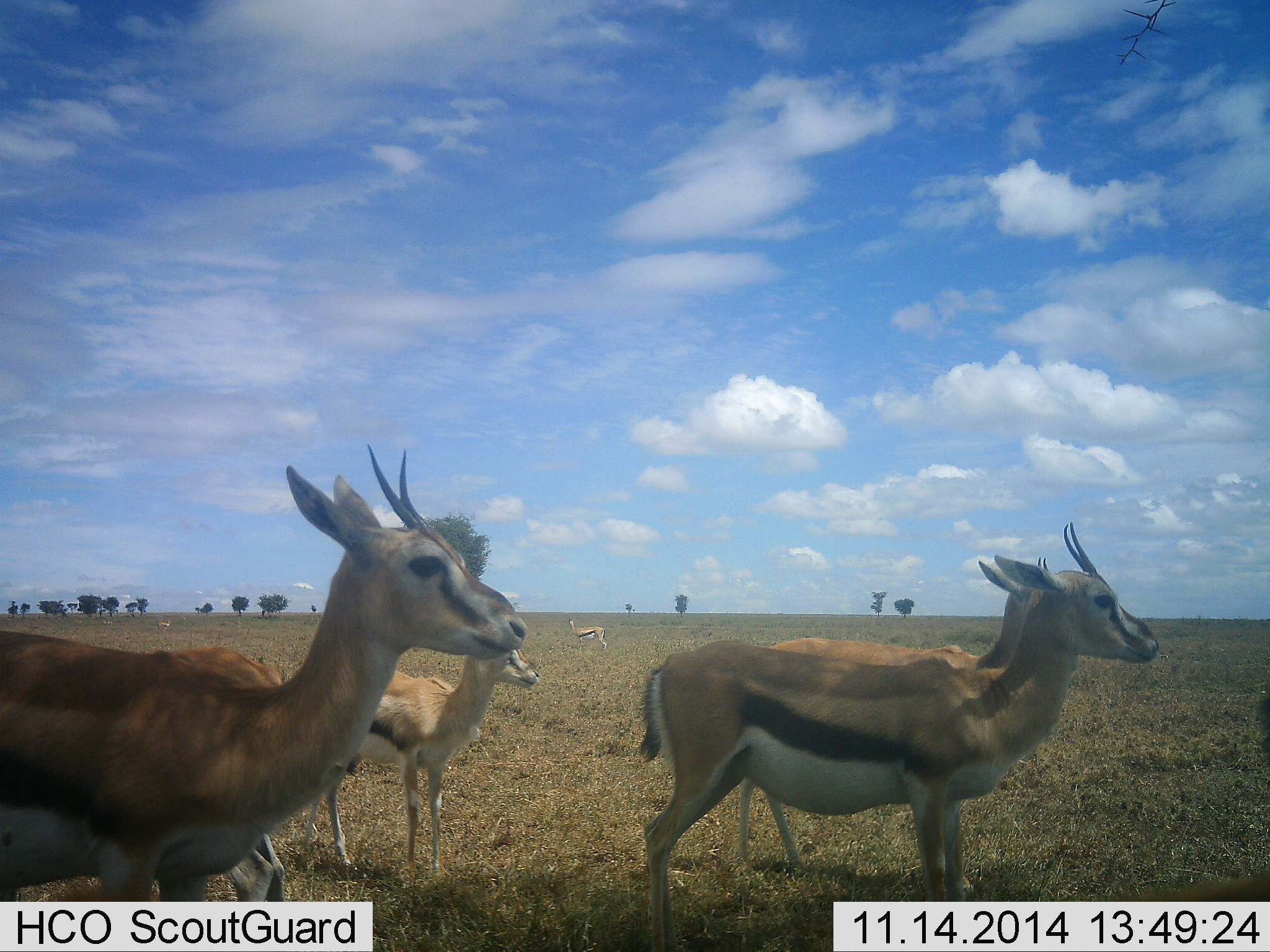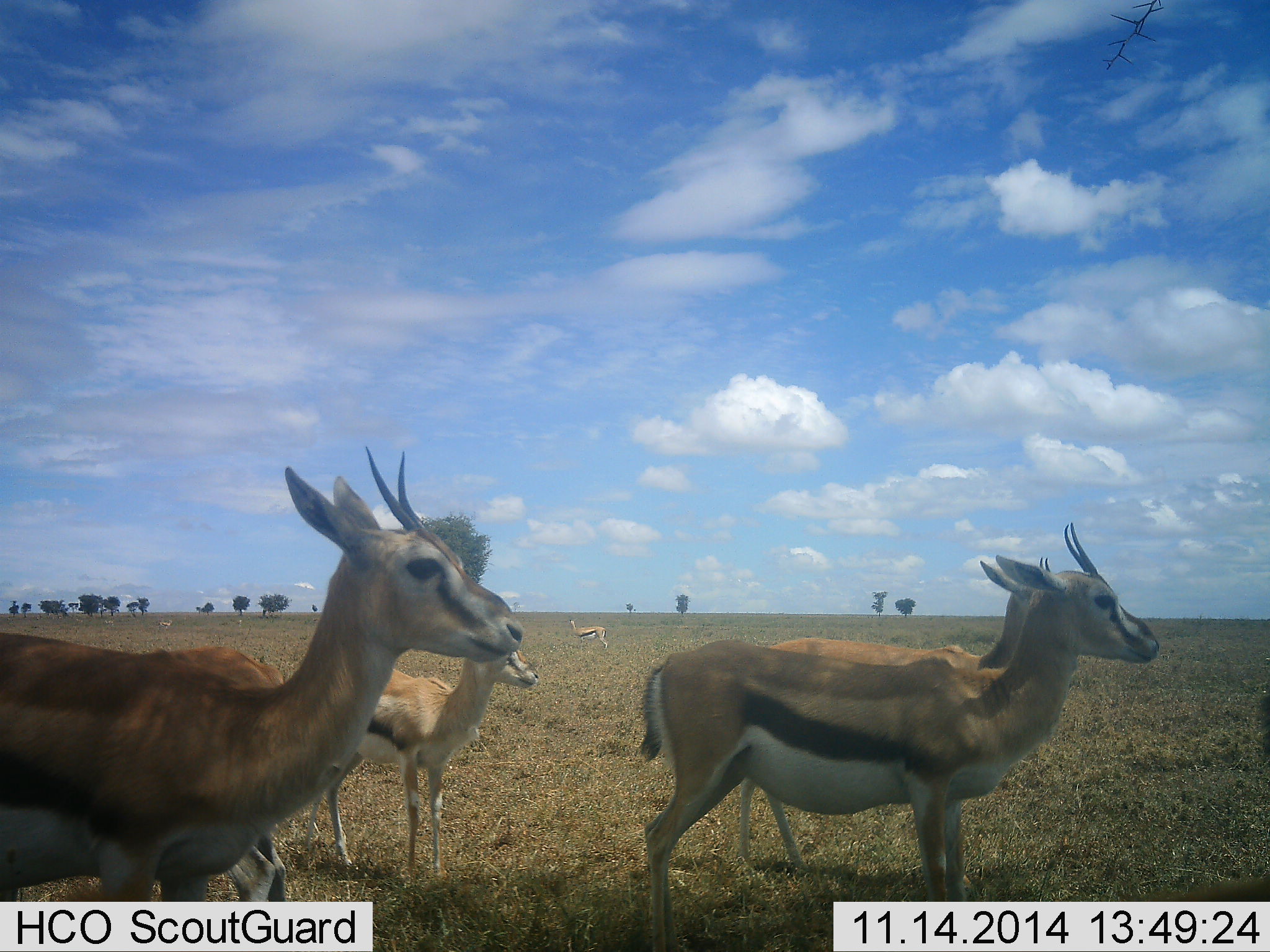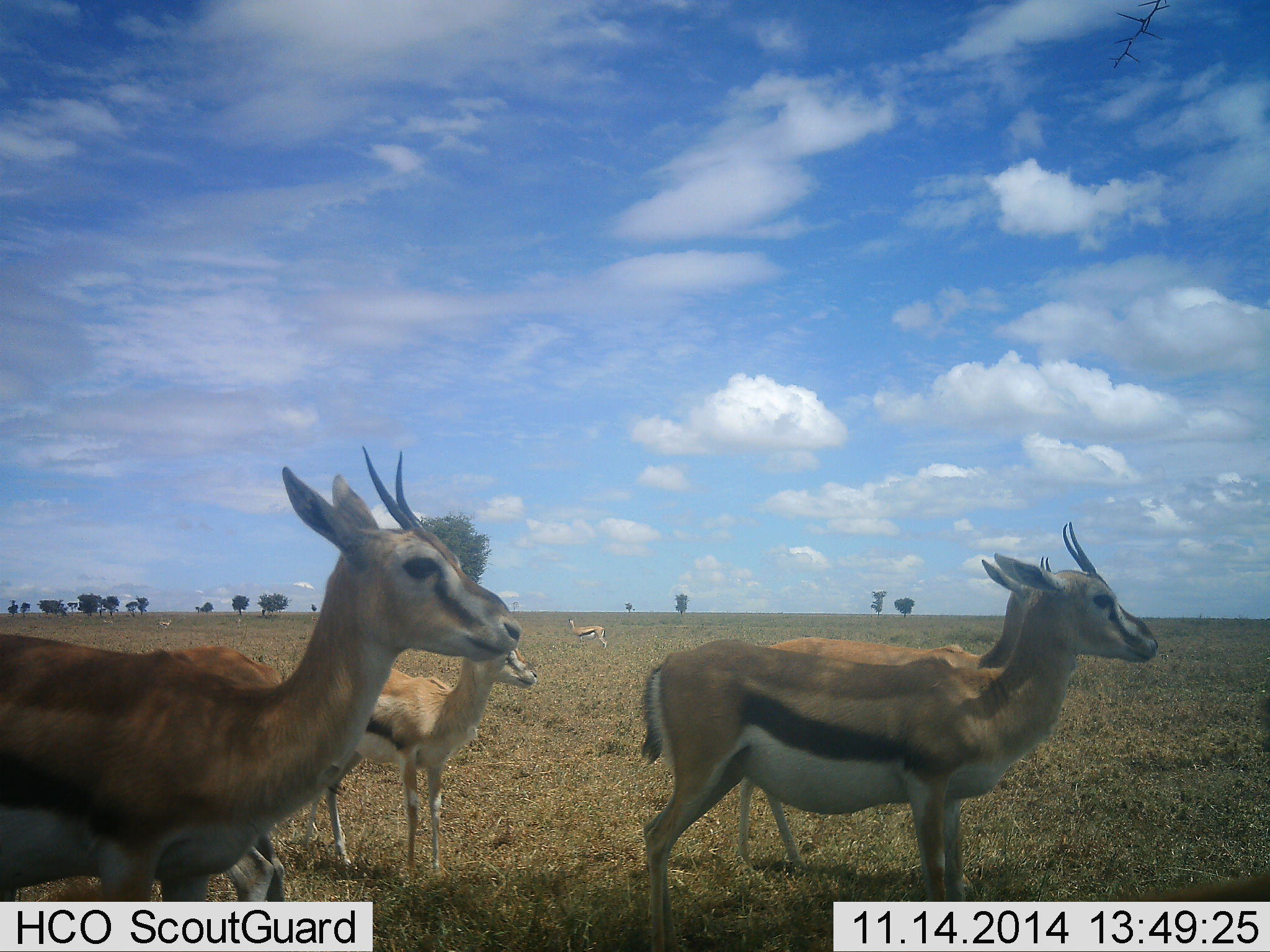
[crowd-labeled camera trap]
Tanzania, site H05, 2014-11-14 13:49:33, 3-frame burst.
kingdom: Animalia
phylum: Chordata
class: Mammalia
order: Artiodactyla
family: Bovidae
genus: Eudorcas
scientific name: Eudorcas thomsonii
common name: thomson's gazelle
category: gazellethomsons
Gazellethomsons (thomson's gazelle) (Eudorcas thomsonii), count 6. Behavior (volunteer vote fractions): standing 100%, resting 0%, moving 0%, interacting 0%. Young present (vote fraction): 30%. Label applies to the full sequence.